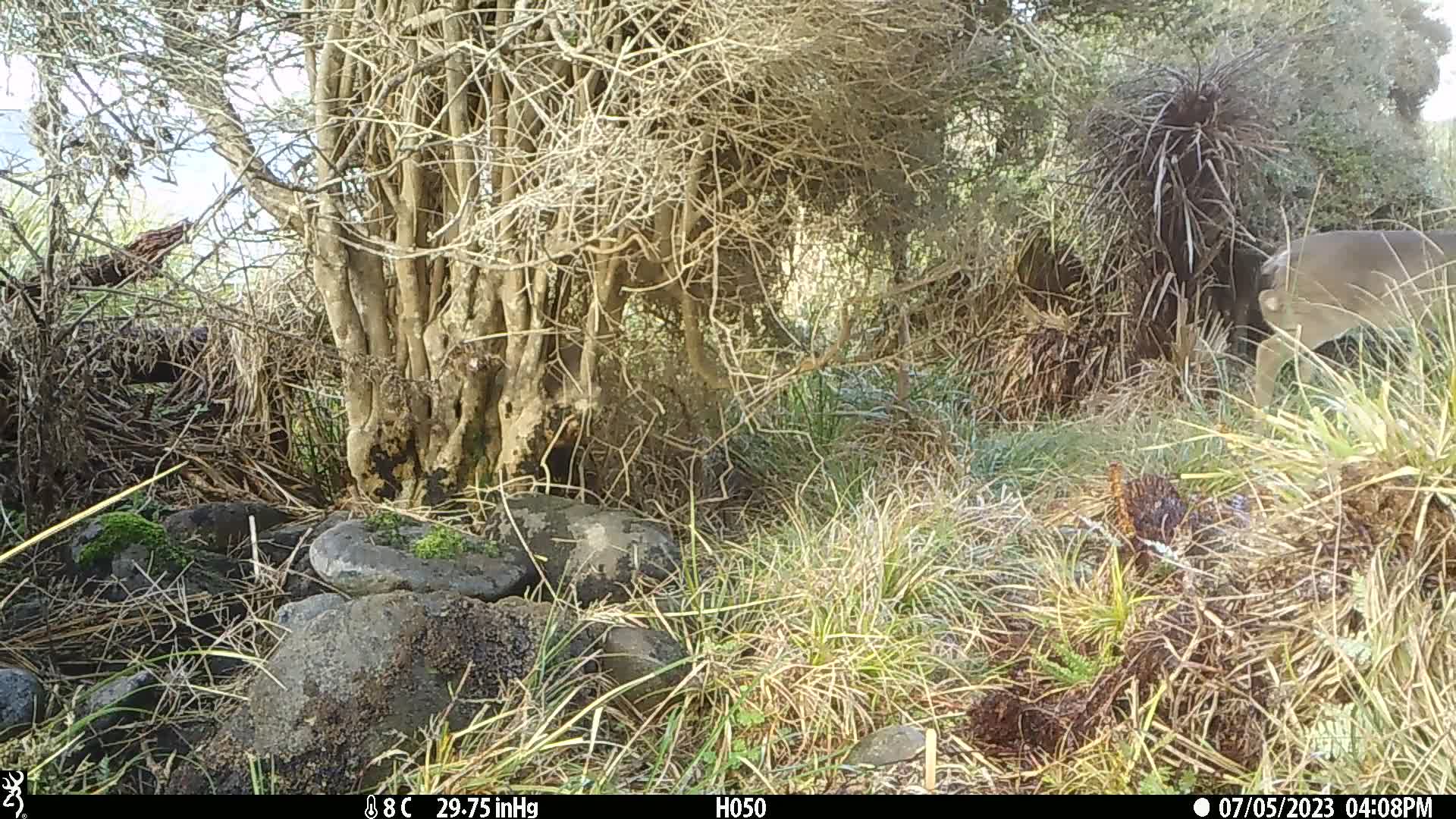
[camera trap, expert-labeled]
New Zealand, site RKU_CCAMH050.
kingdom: Animalia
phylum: Chordata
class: Mammalia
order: Artiodactyla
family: Cervidae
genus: Odocoileus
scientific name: Odocoileus virginianus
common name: white-tailed deer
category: white tailed deer